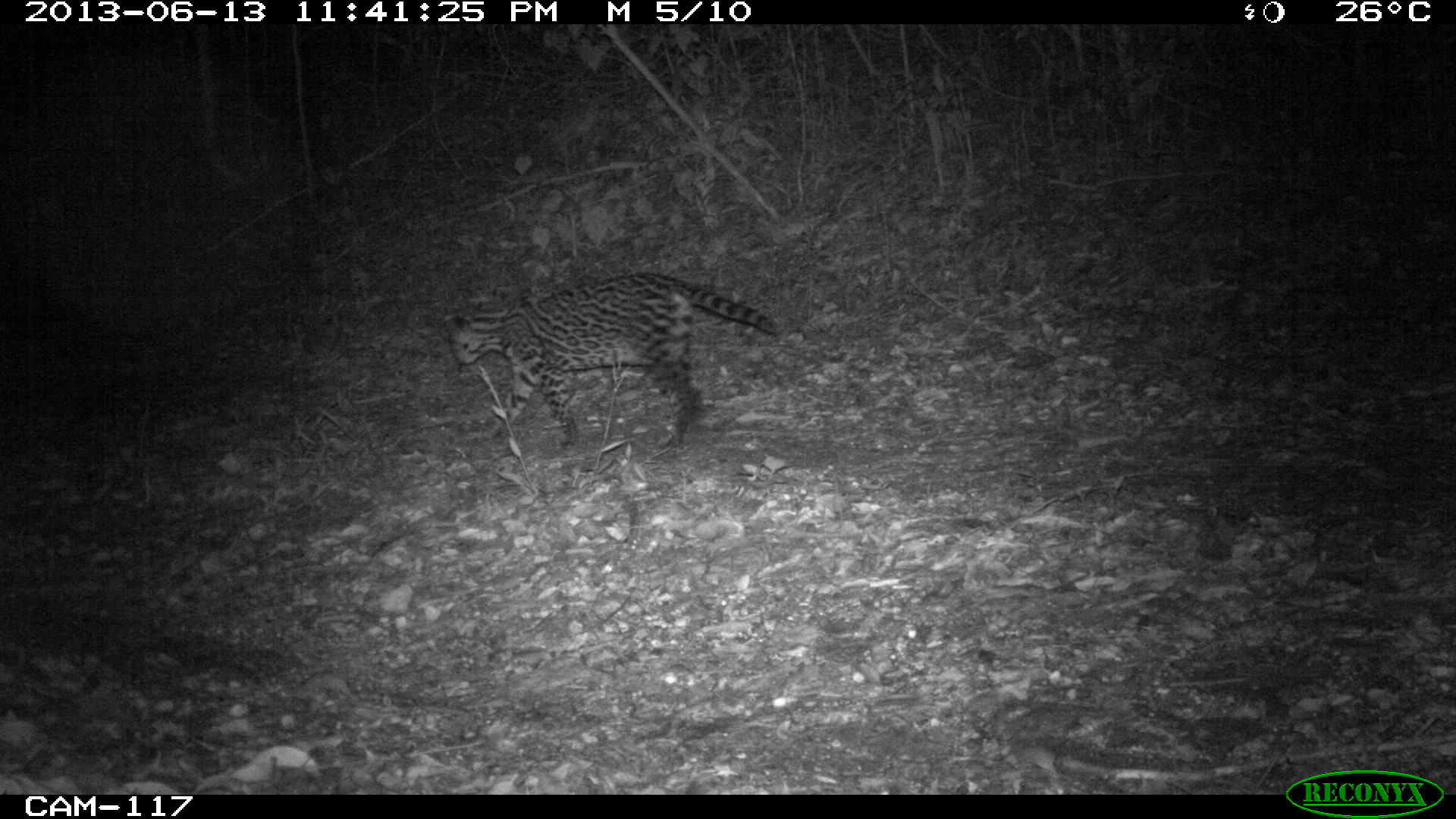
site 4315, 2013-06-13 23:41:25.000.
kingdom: Animalia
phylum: Chordata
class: Mammalia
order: Carnivora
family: Felidae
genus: Leopardus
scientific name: Leopardus pardalis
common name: ocelot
Leopardus pardalis (ocelot), count 1, sex female.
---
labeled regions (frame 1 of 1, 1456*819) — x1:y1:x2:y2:
leopardus pardalis: 443:271:779:448